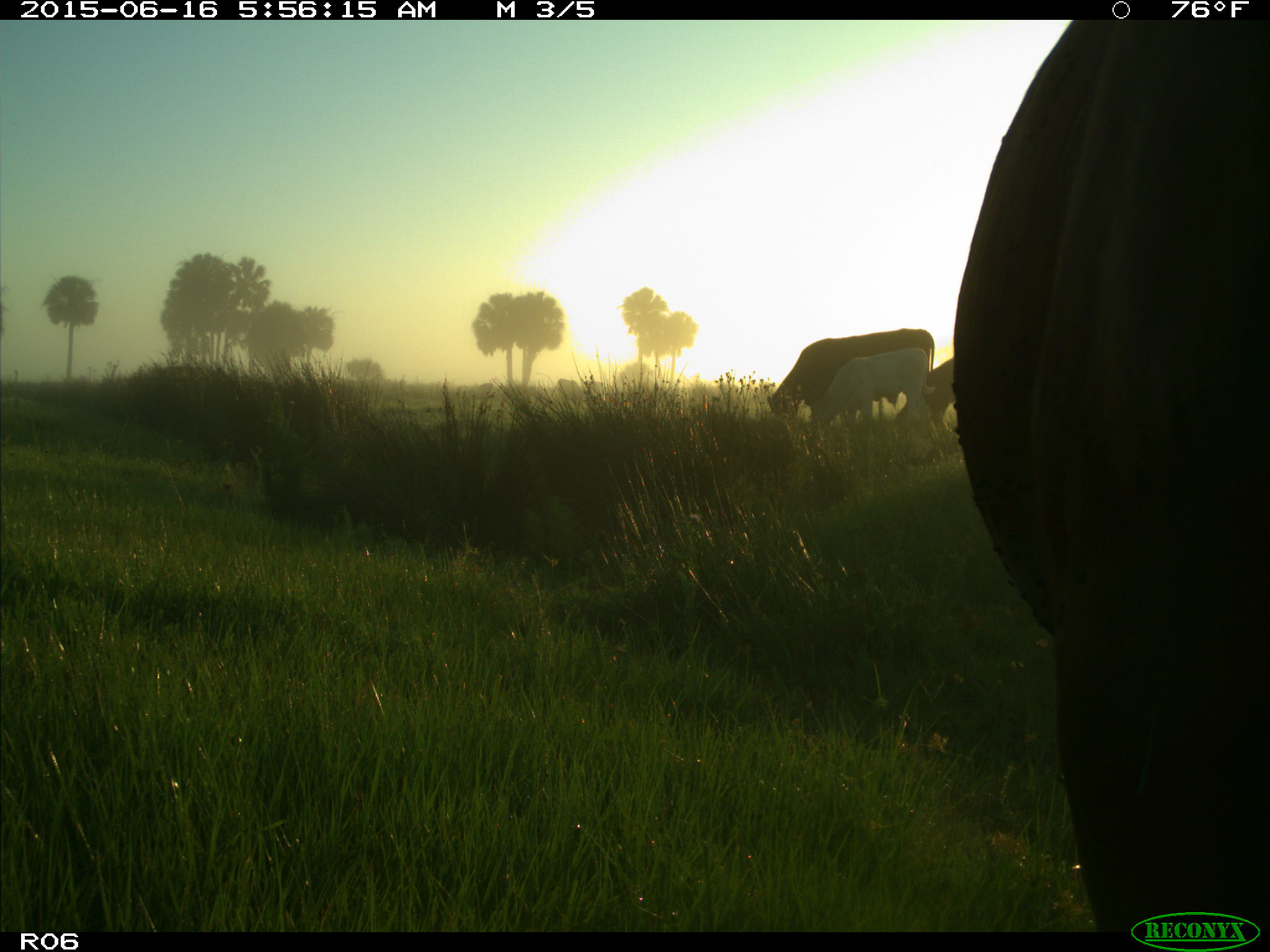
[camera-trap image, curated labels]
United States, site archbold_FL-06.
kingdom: Animalia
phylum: Chordata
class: Mammalia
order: Artiodactyla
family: Bovidae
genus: Bos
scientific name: Bos taurus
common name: domestic cow